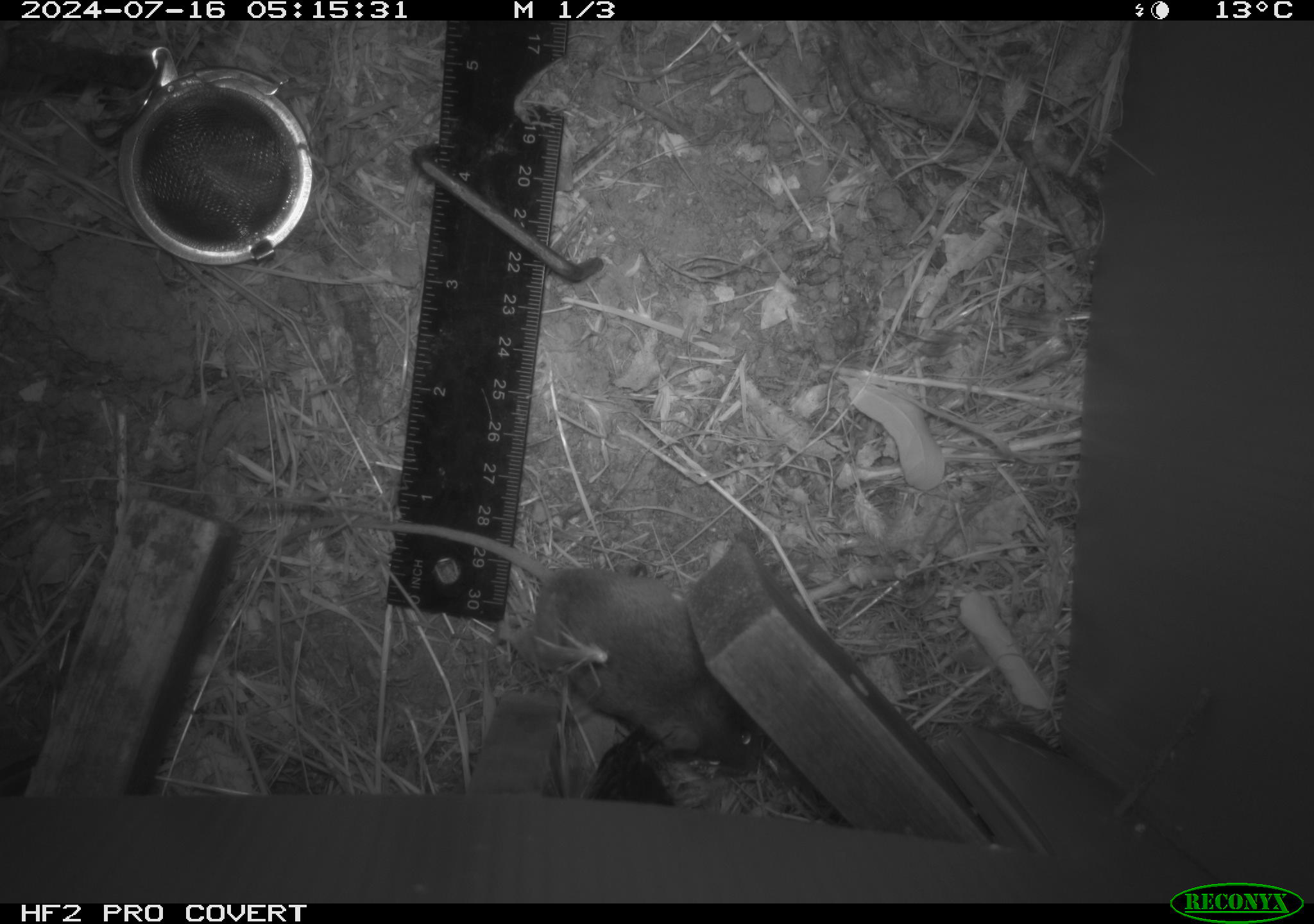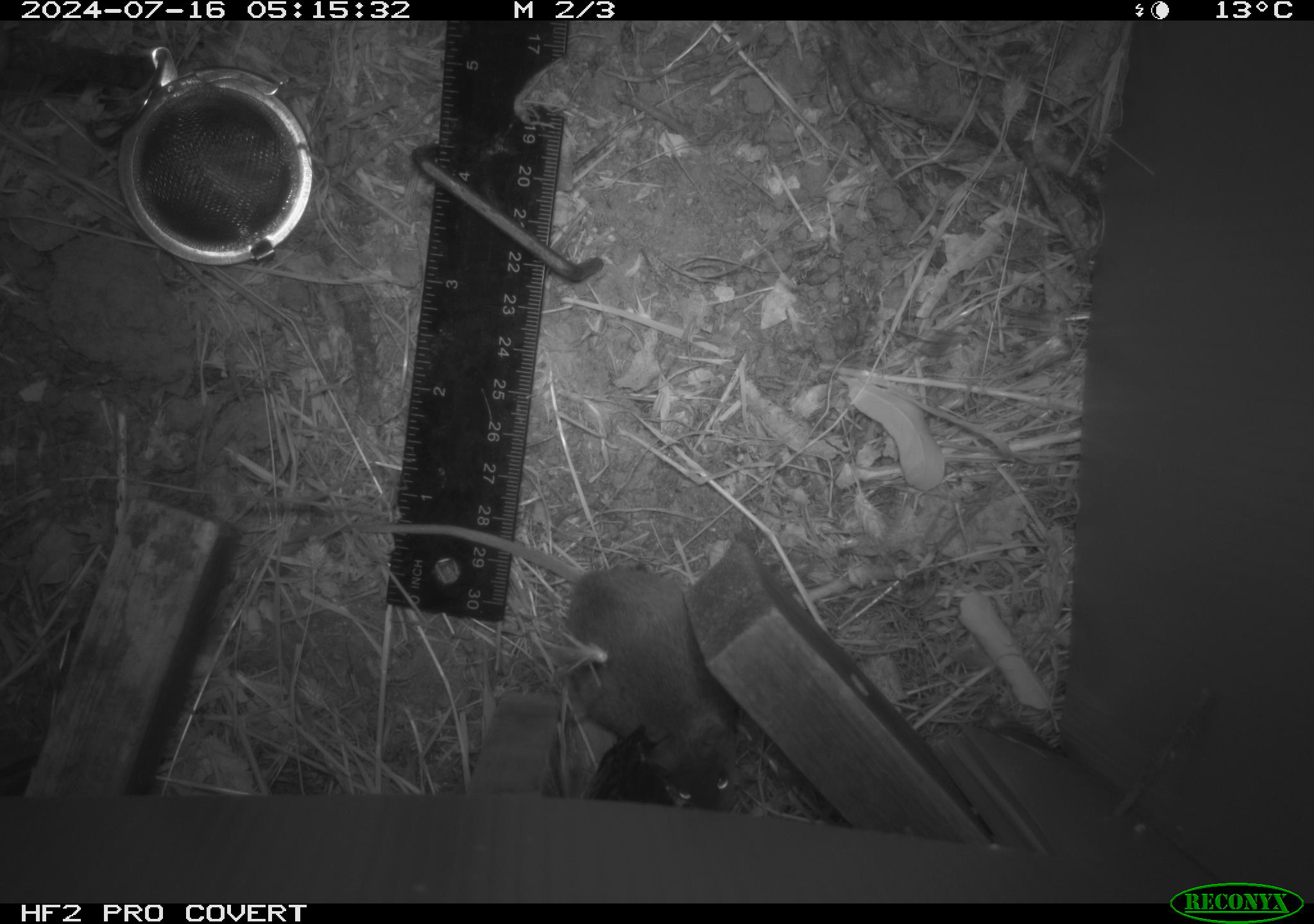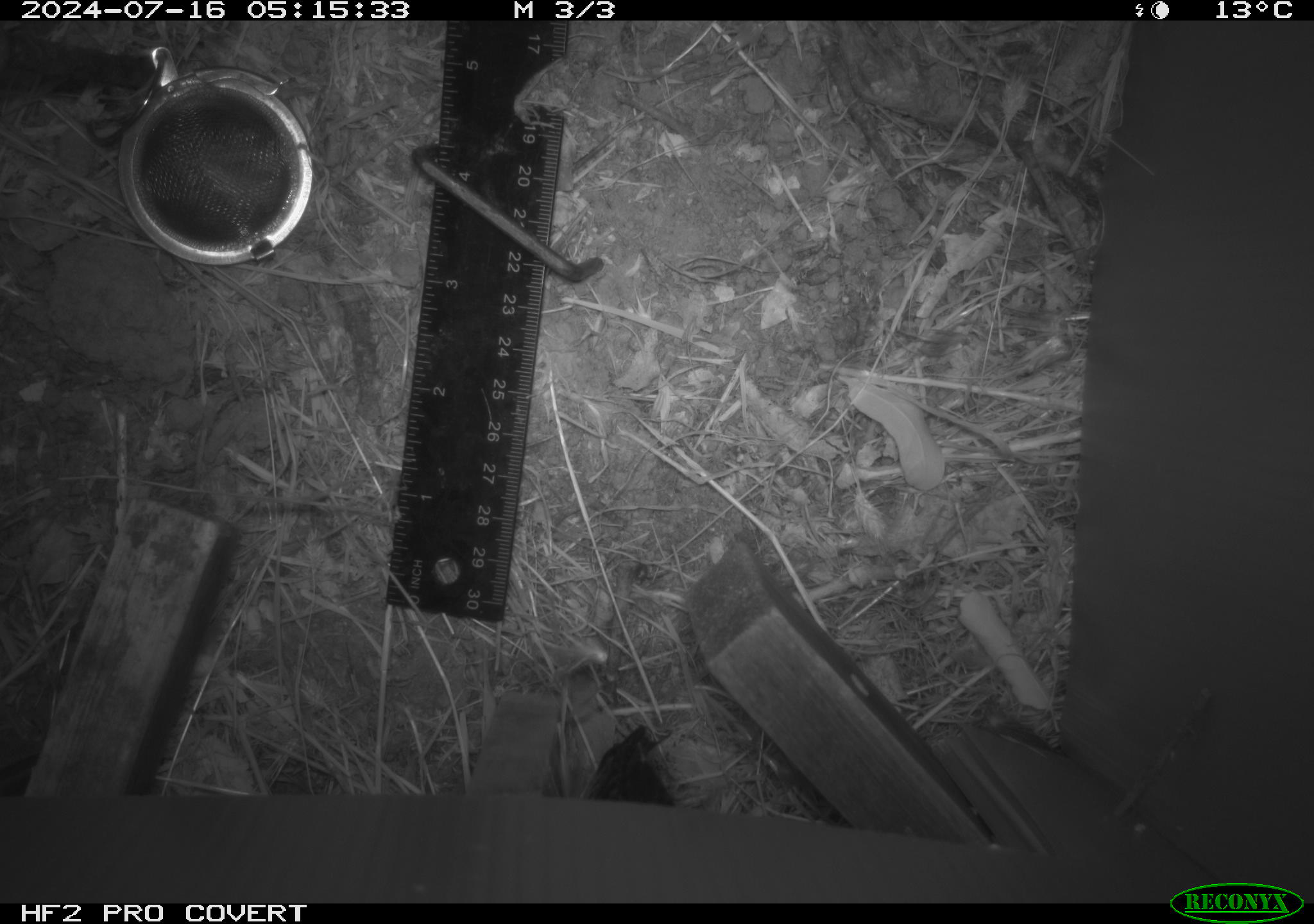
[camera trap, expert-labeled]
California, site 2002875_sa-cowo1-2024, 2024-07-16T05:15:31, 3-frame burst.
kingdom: Animalia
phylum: Chordata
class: Mammalia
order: Rodentia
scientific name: Rodentia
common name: mouse species